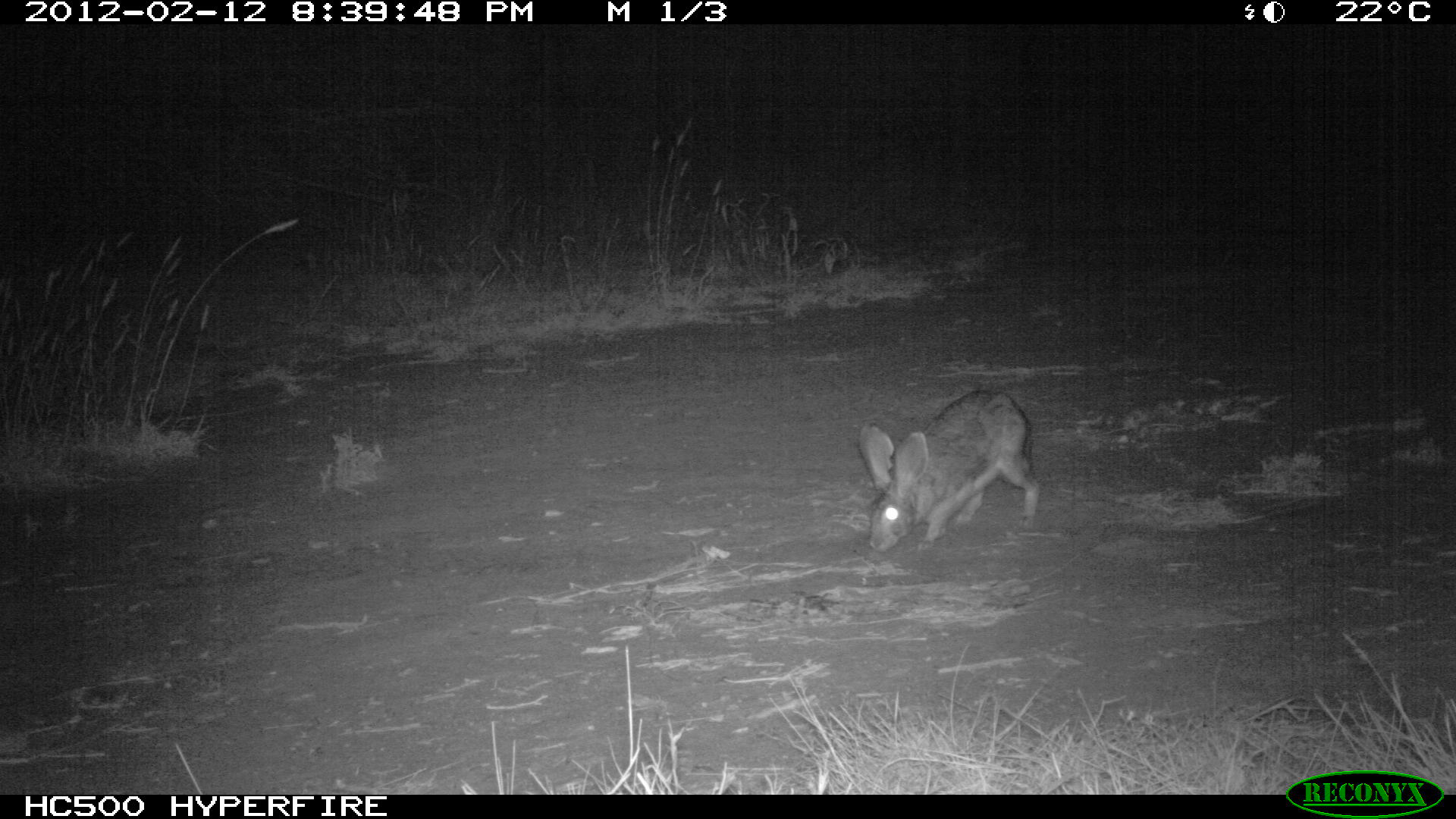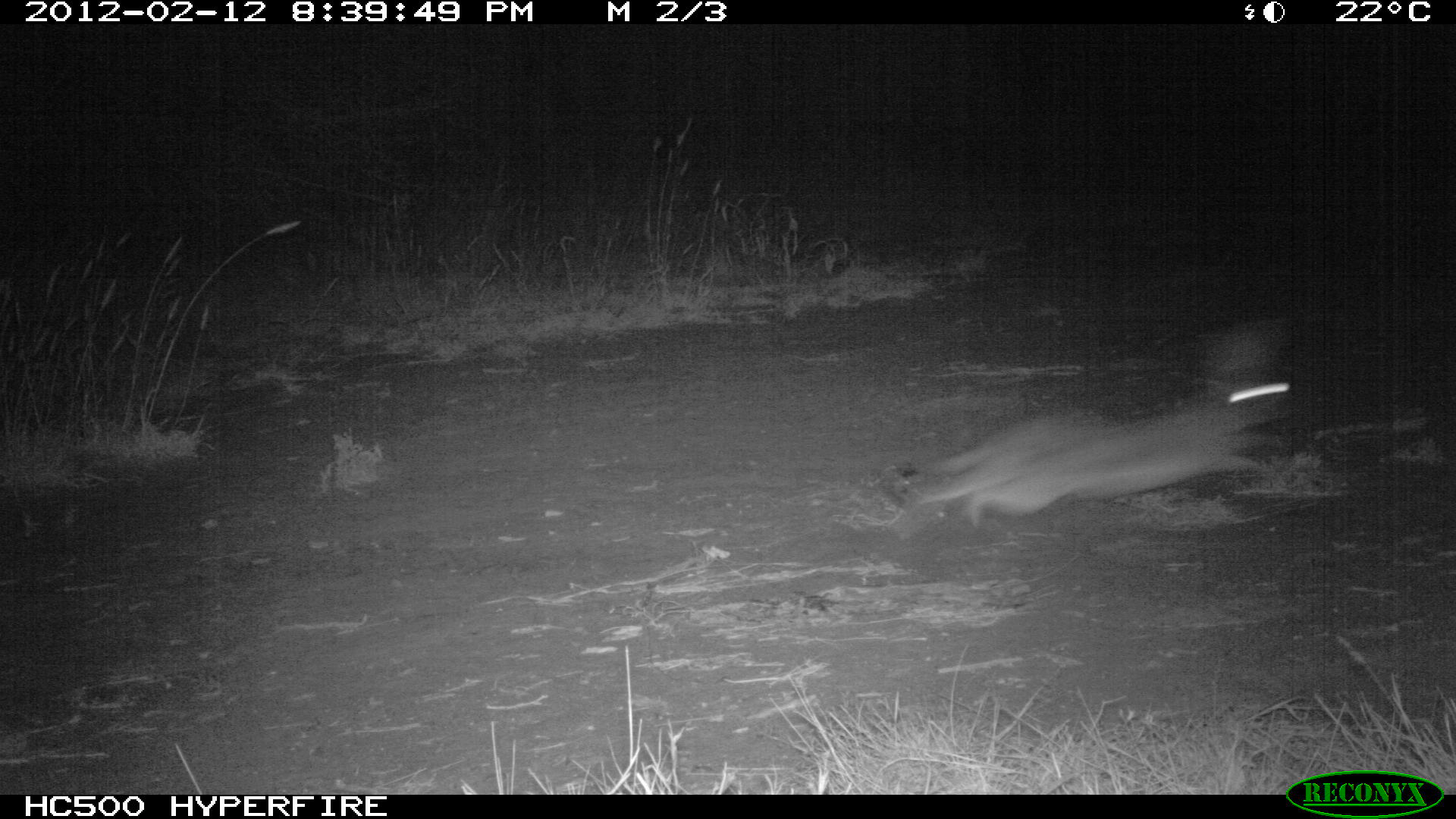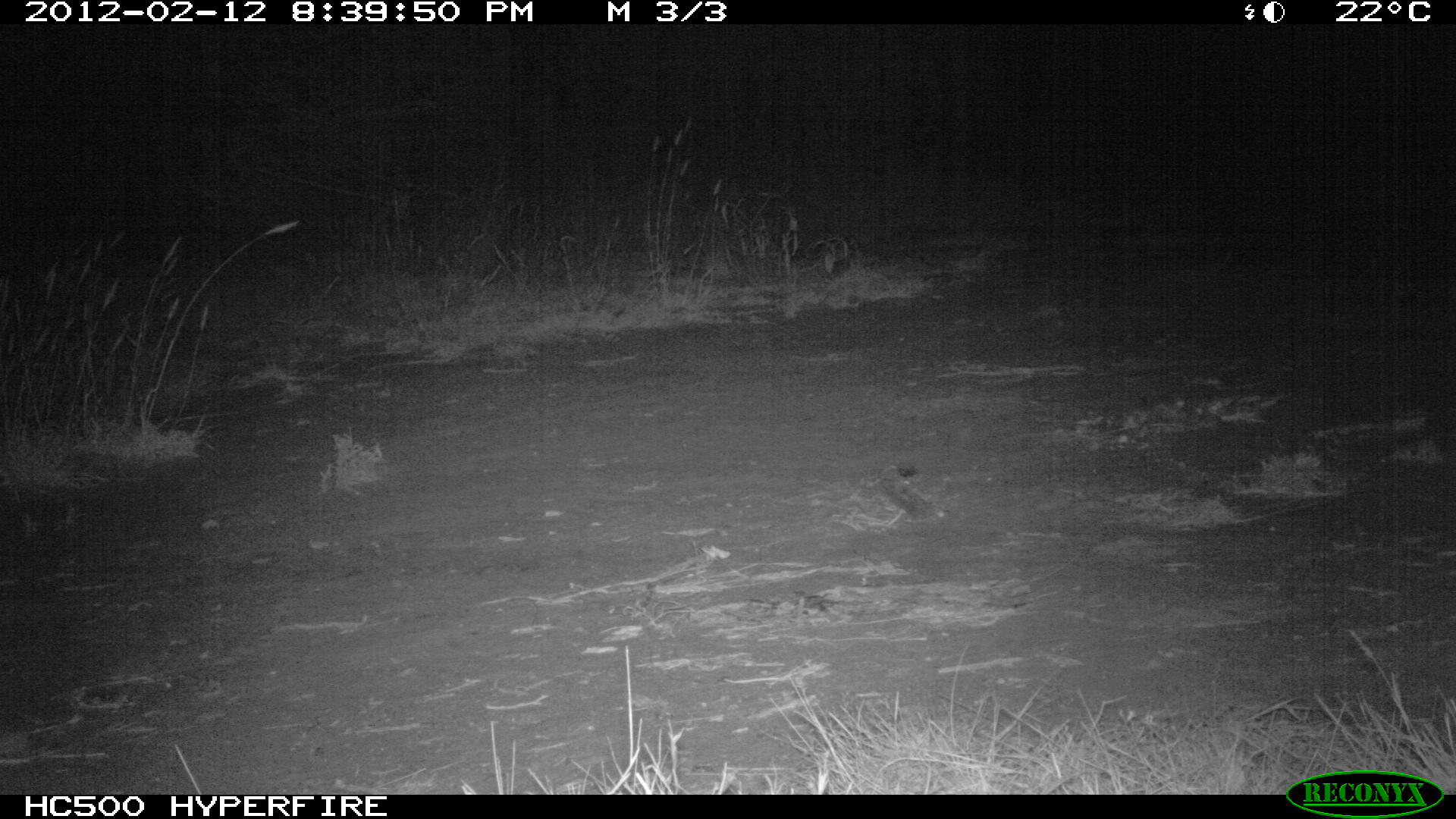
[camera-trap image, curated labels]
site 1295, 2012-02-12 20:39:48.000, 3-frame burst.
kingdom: Animalia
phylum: Chordata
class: Mammalia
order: Lagomorpha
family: Leporidae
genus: Lepus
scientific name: Lepus saxatilis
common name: scrub hare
Lepus saxatilis (scrub hare), count 1.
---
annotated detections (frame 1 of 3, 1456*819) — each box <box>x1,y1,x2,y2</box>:
lepus saxatilis: <box>855,387,1042,554</box>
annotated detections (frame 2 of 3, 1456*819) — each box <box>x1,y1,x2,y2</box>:
lepus saxatilis: <box>882,372,1296,541</box>